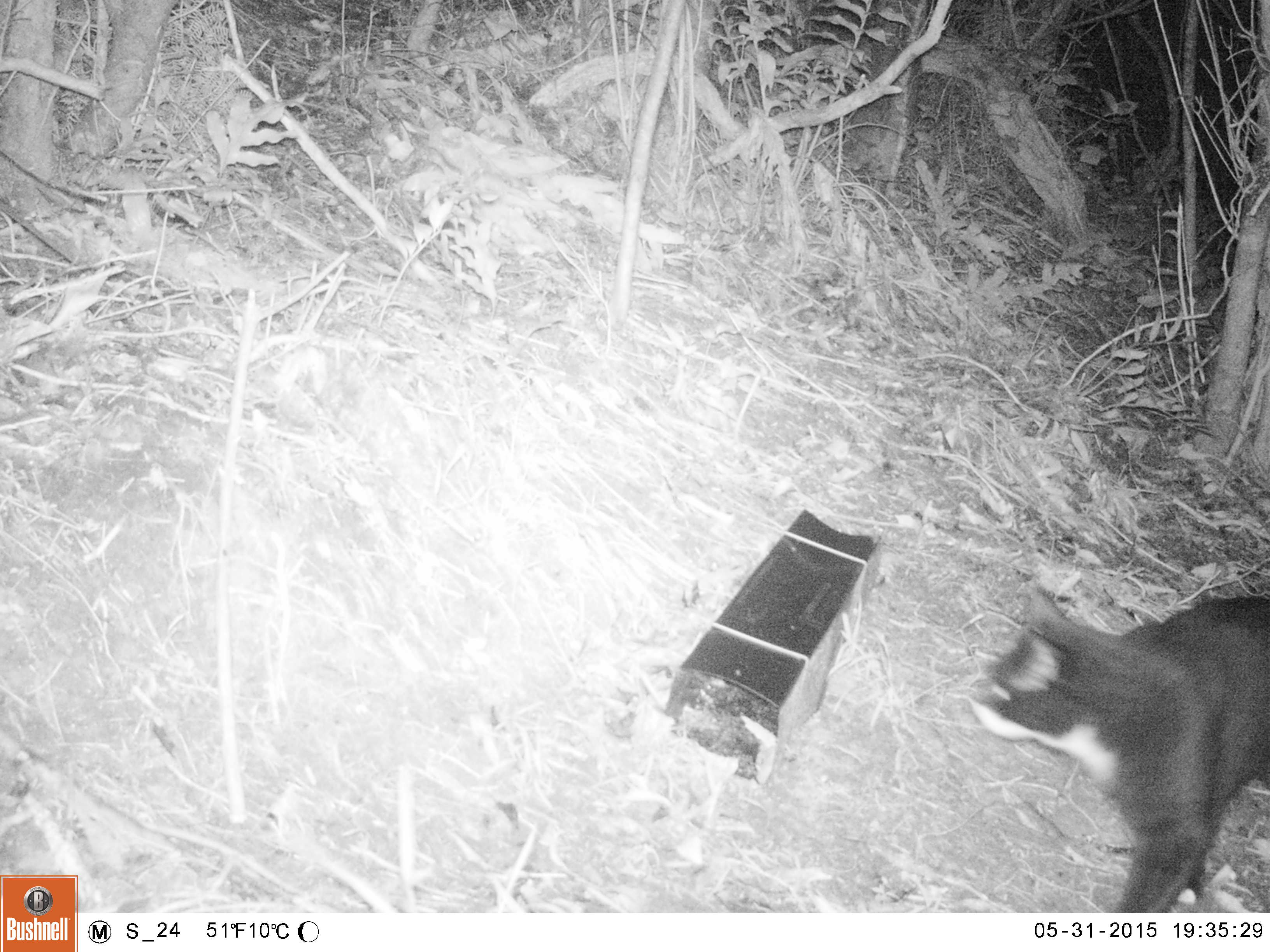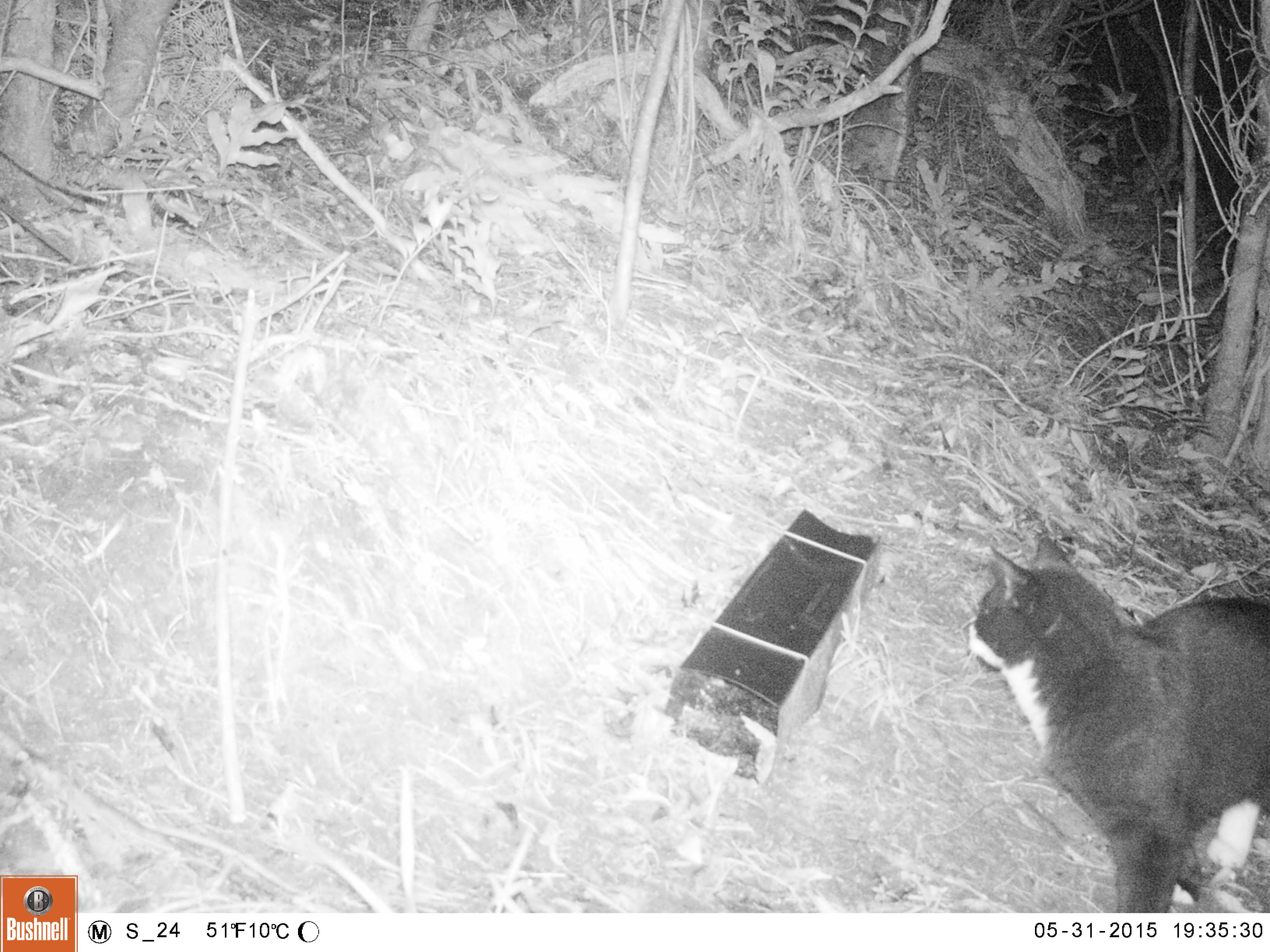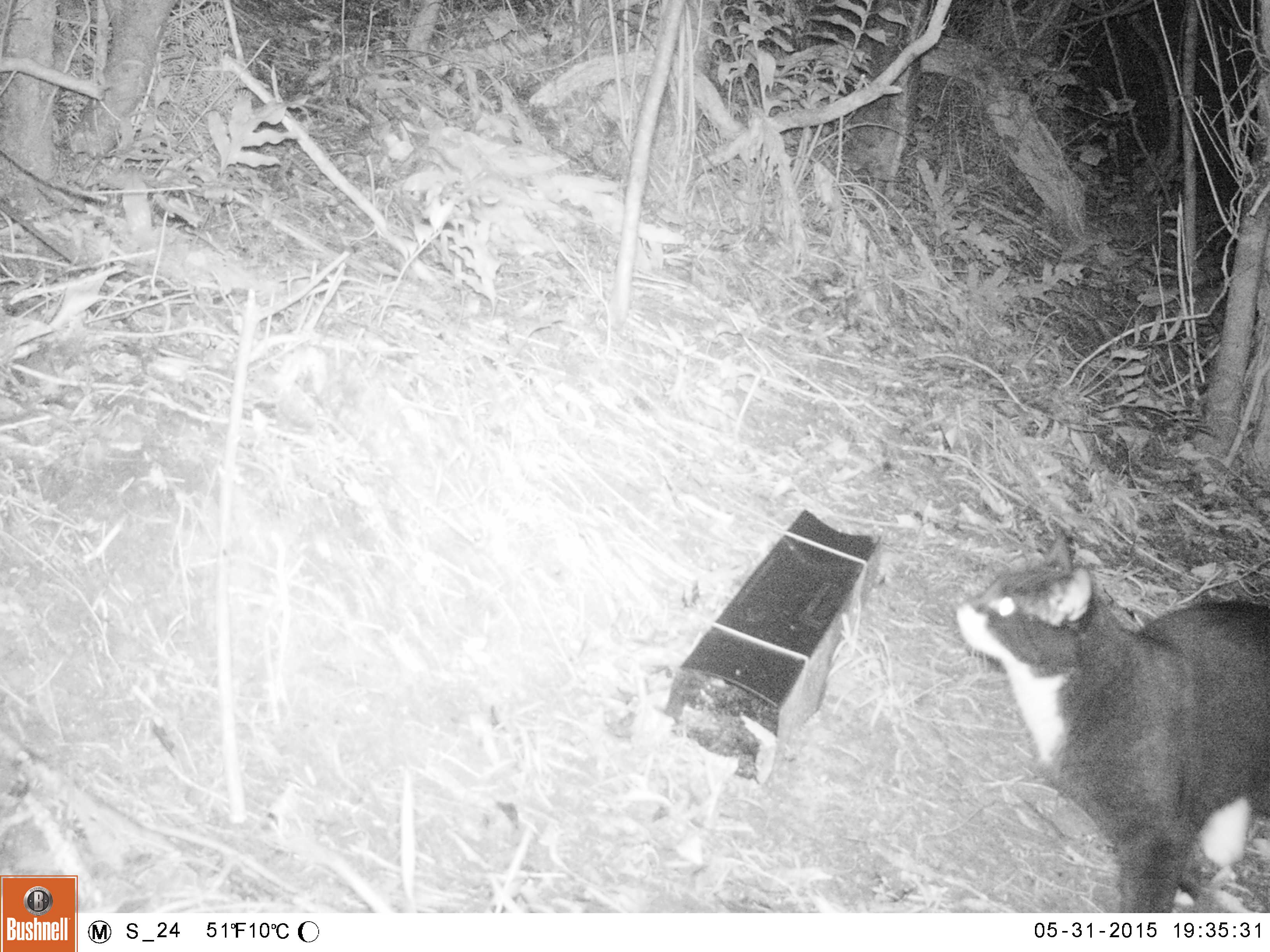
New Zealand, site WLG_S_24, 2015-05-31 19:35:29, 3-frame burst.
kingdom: Animalia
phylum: Chordata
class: Mammalia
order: Carnivora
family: Felidae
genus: Felis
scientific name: Felis catus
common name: domestic cat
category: cat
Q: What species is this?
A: Cat (domestic cat) (Felis catus).